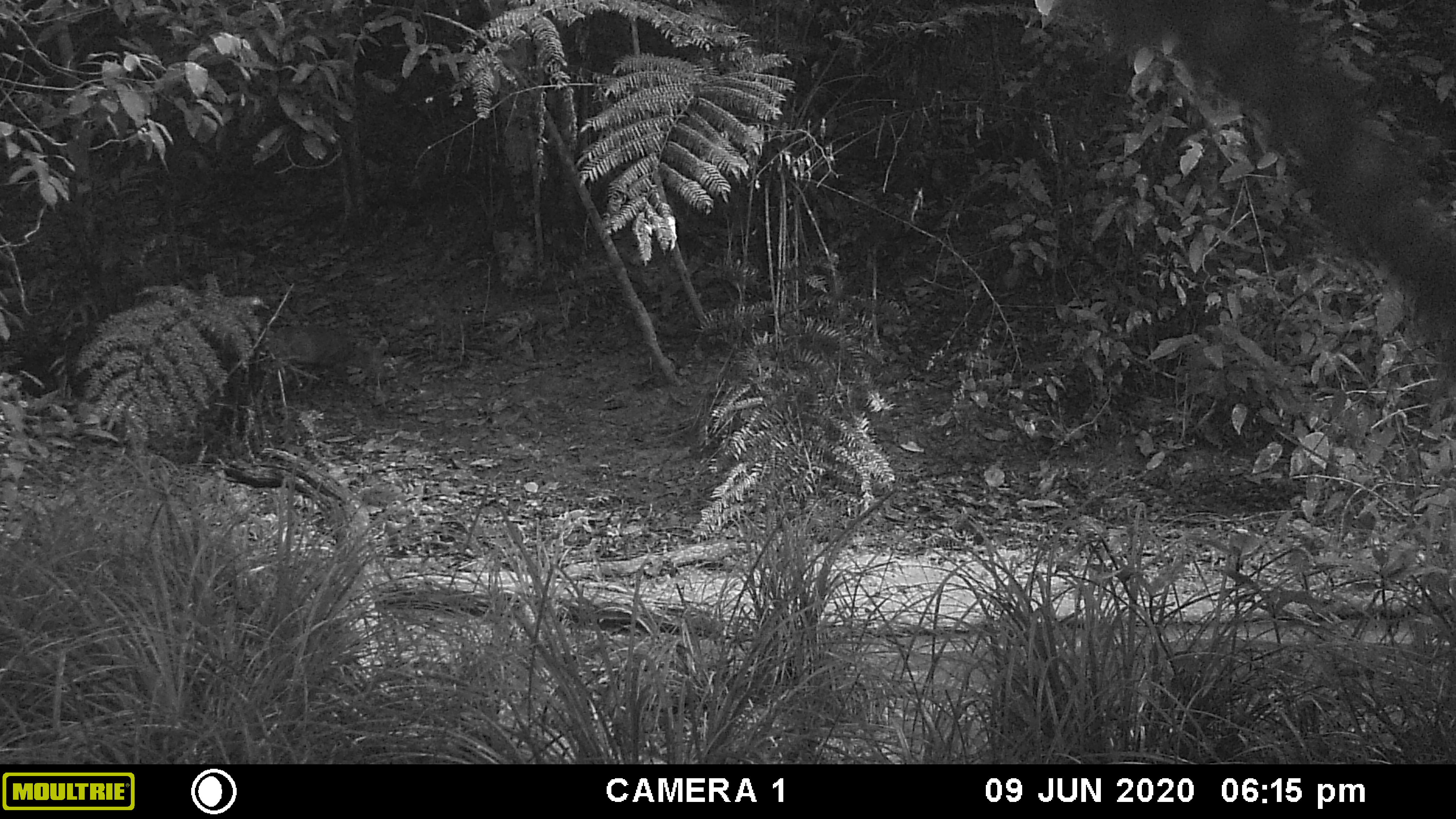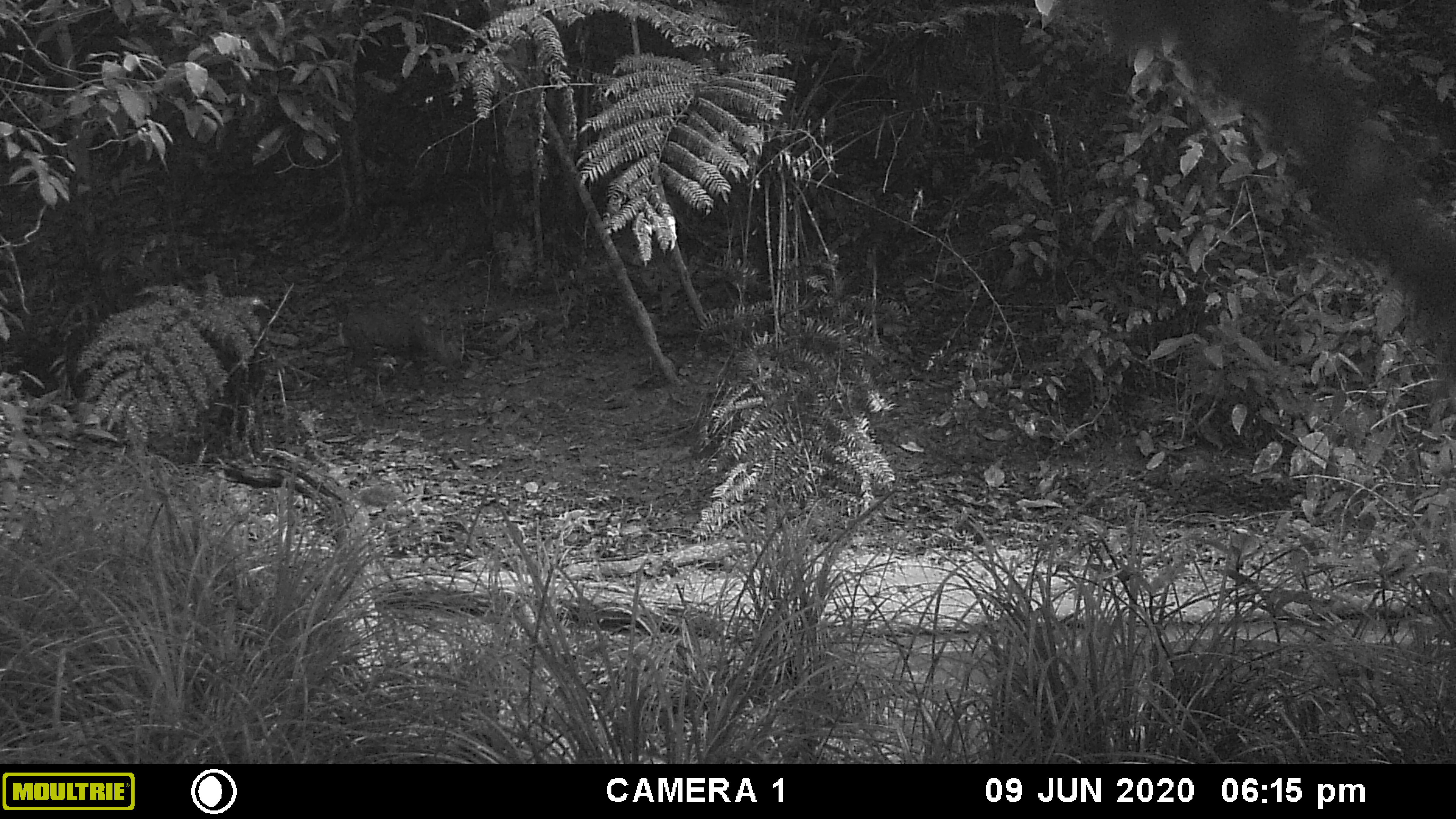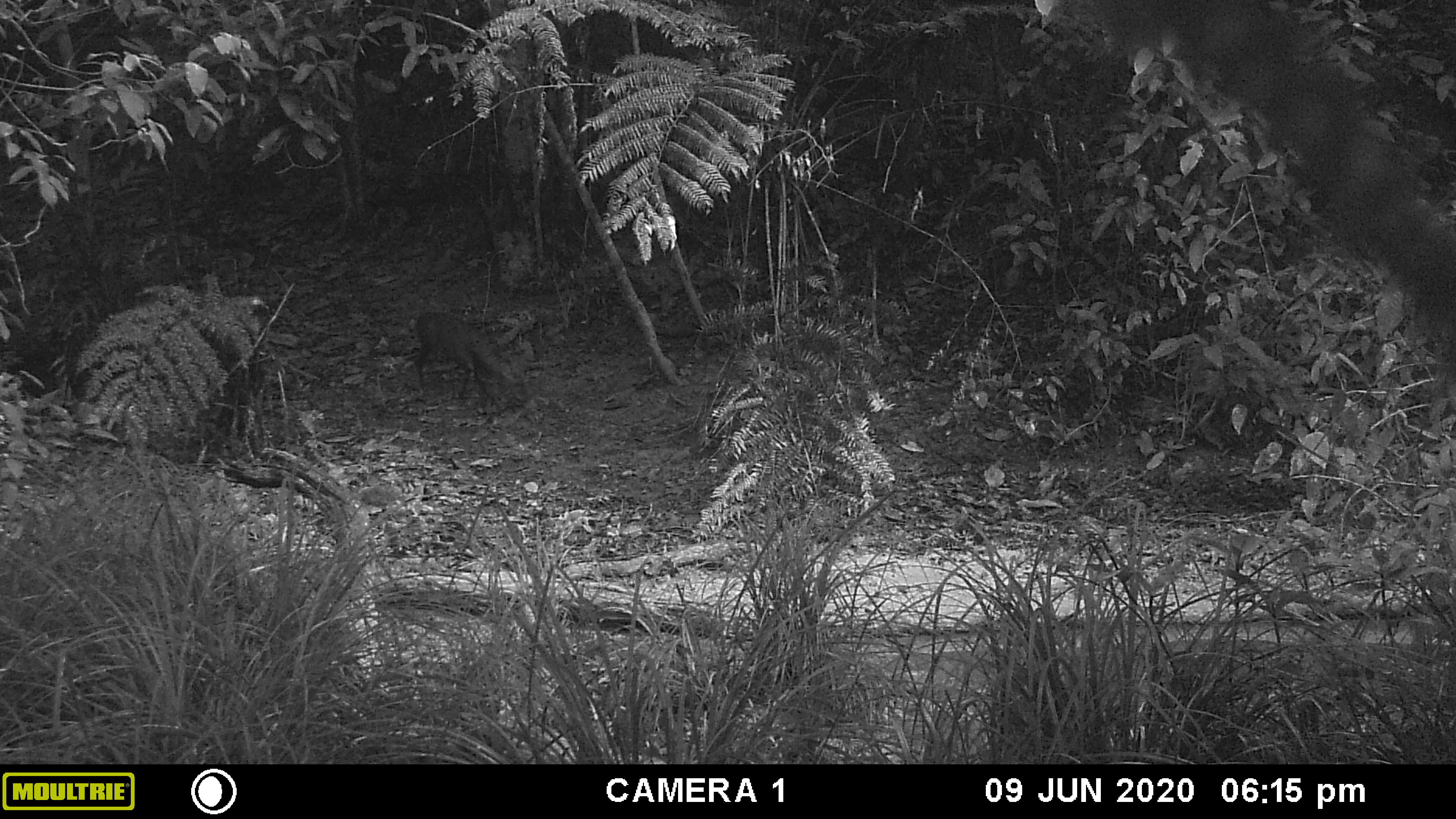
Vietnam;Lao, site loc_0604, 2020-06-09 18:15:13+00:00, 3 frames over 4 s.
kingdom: Animalia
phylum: Chordata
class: Mammalia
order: Artiodactyla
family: Cervidae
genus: Muntiacus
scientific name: Muntiacus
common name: muntjacs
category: unidentified muntjac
Unidentified muntjac (muntjacs) (Muntiacus). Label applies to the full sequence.